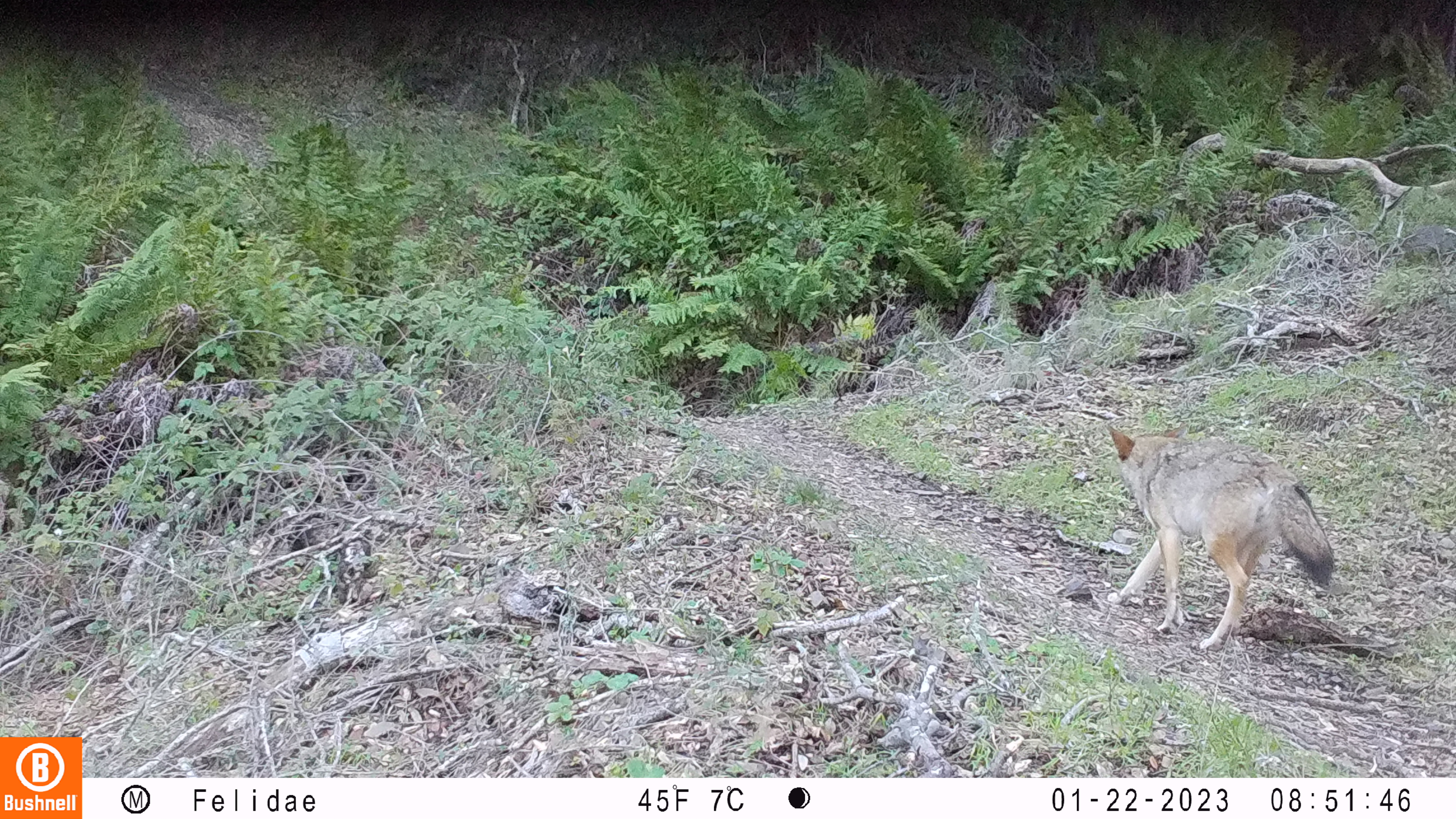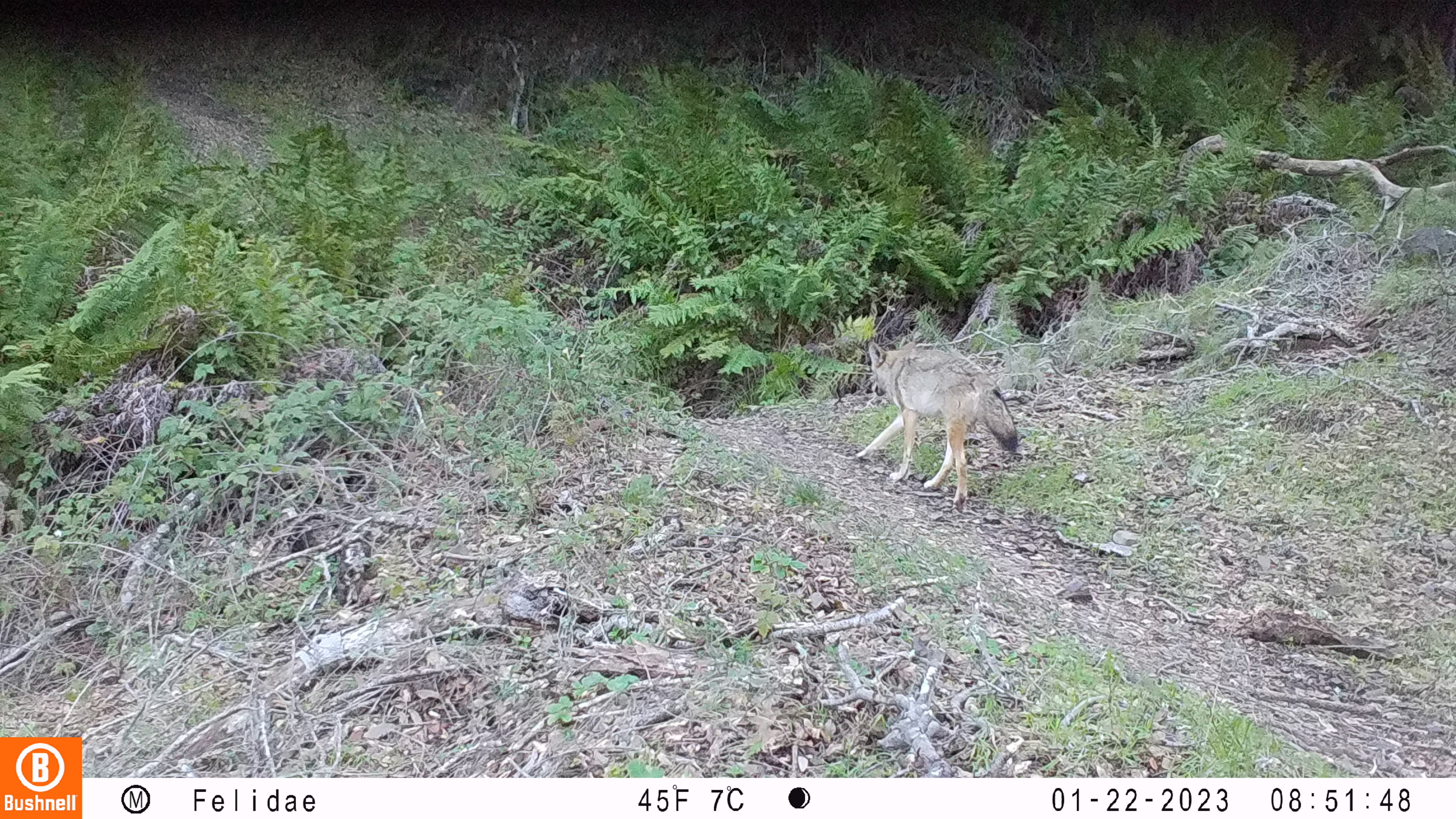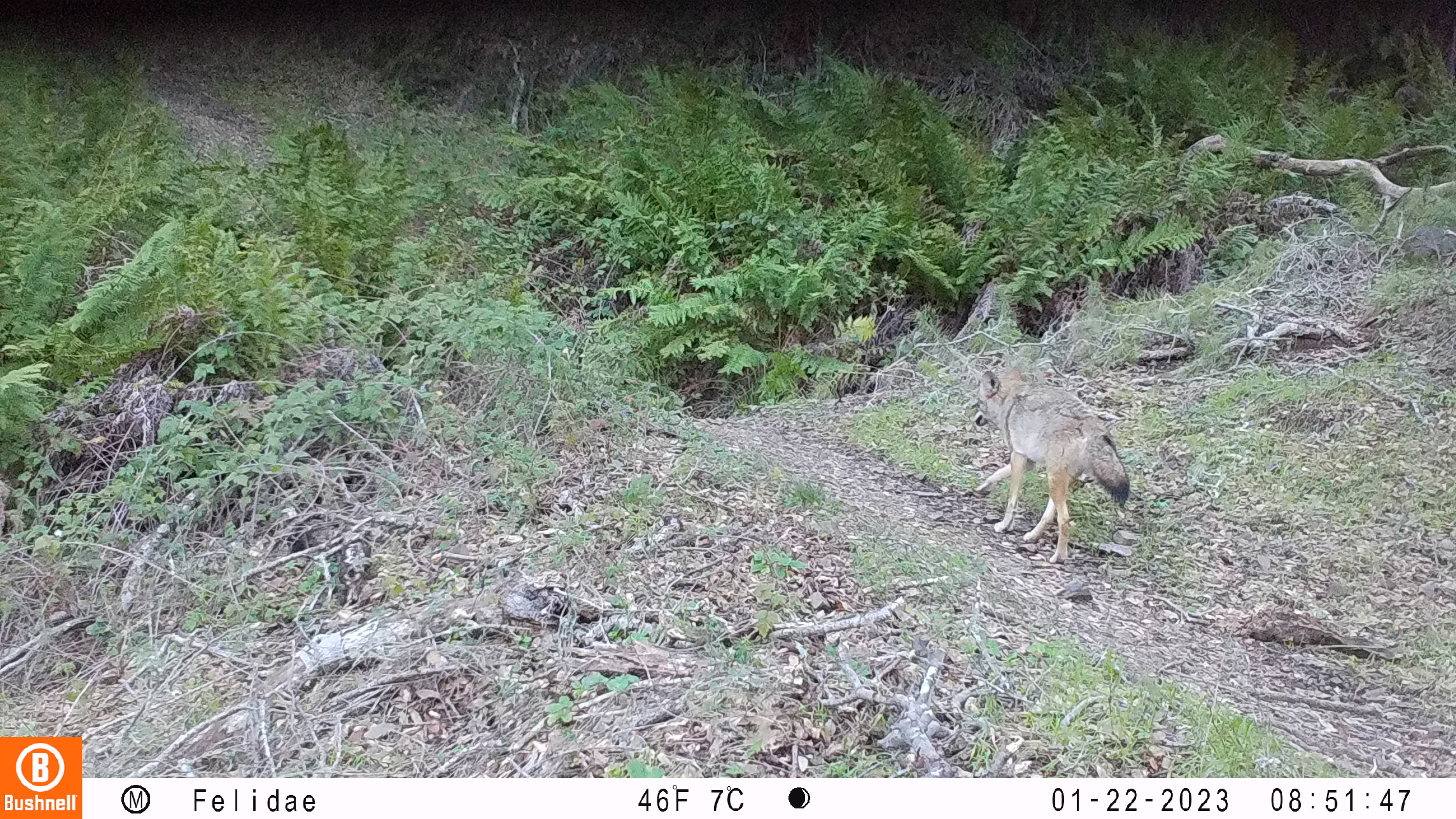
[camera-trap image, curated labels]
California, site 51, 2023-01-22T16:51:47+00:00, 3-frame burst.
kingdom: Animalia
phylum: Chordata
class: Mammalia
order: Carnivora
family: Canidae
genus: Canis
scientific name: Canis latrans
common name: coyote